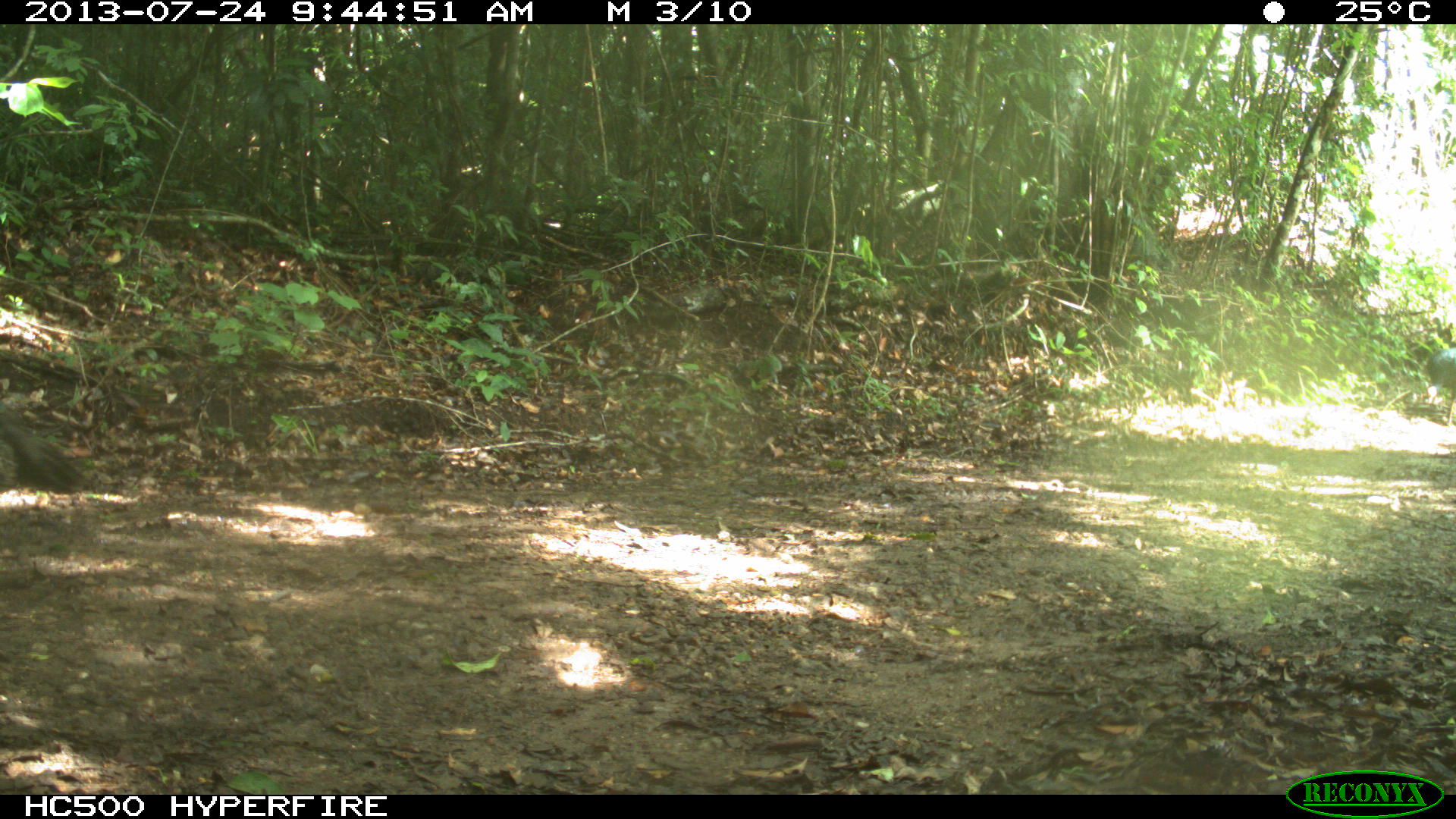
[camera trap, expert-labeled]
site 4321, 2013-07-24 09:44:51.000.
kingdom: Animalia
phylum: Chordata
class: Aves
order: Galliformes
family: Phasianidae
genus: Meleagris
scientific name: Meleagris ocellata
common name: ocellated turkey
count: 2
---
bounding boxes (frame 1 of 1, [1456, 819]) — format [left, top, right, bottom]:
meleagris ocellata: [1, 421, 92, 494]; [1425, 346, 1456, 428]